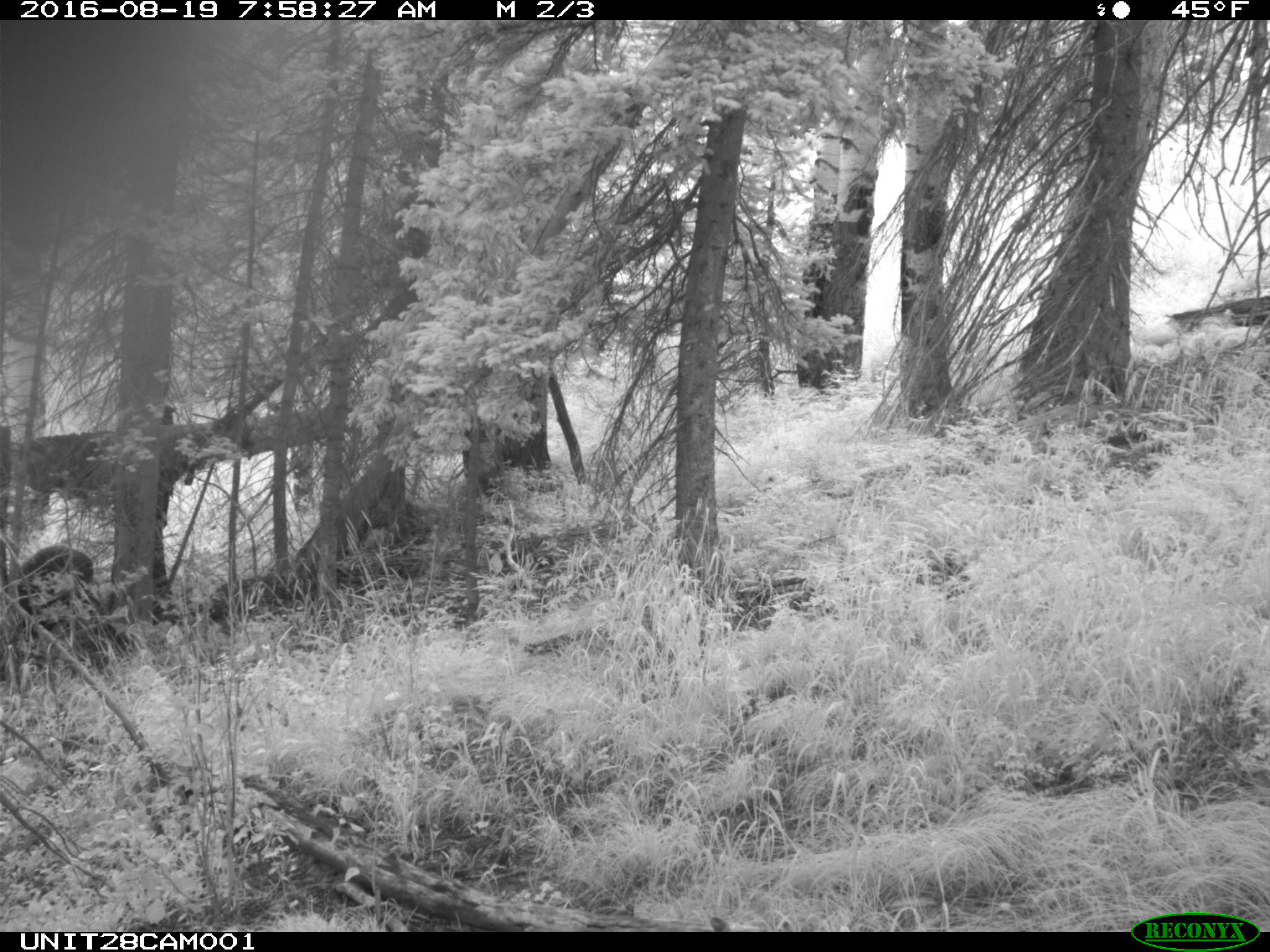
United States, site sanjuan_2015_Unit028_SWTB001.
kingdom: Animalia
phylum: Chordata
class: Mammalia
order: Carnivora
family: Ursidae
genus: Ursus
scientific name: Ursus americanus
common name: american black bear